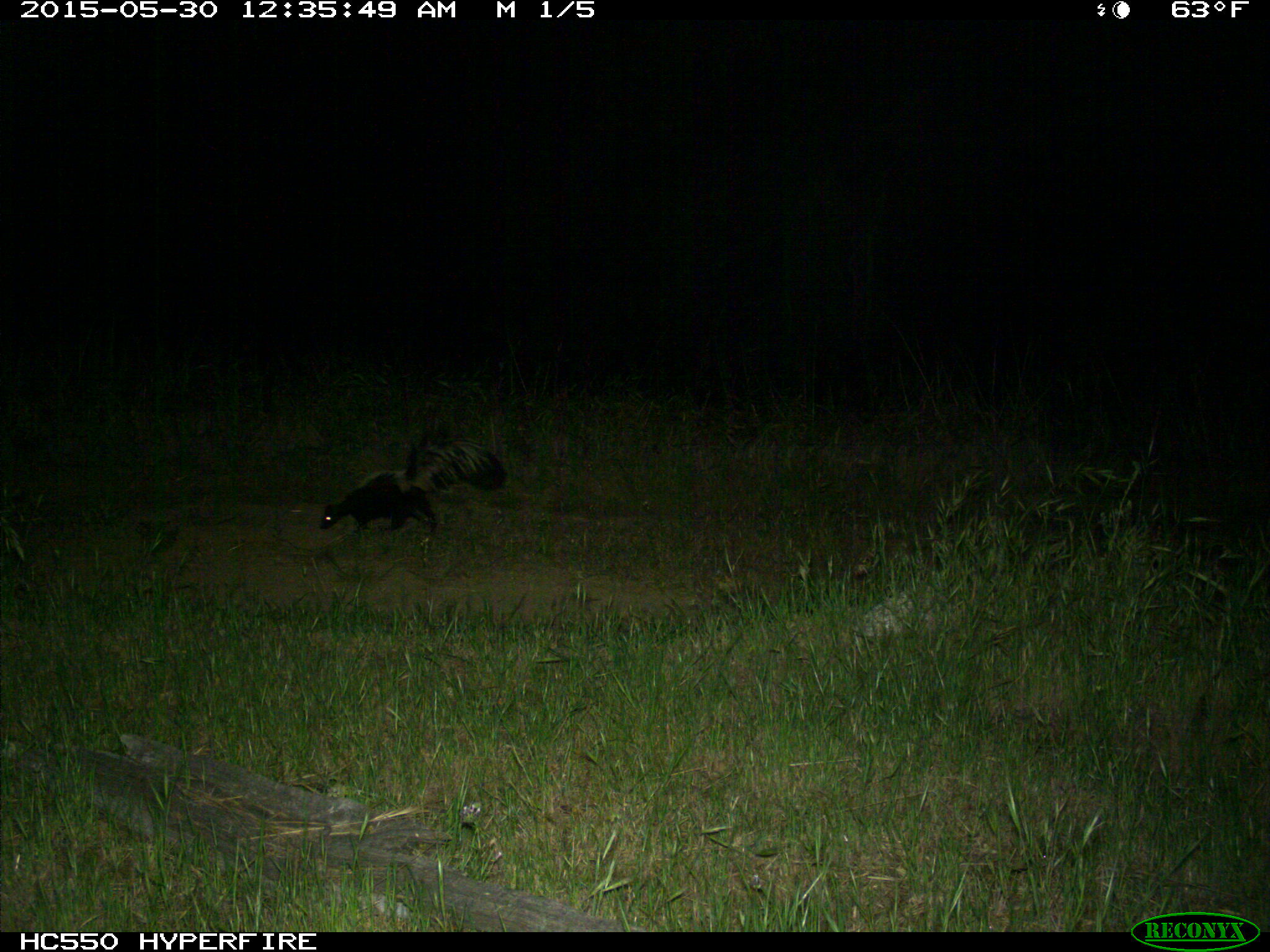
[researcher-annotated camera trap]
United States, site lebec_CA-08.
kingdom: Animalia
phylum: Chordata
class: Mammalia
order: Carnivora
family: Mephitidae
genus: Mephitis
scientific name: Mephitis mephitis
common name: striped skunk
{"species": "Mephitis mephitis (striped skunk)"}